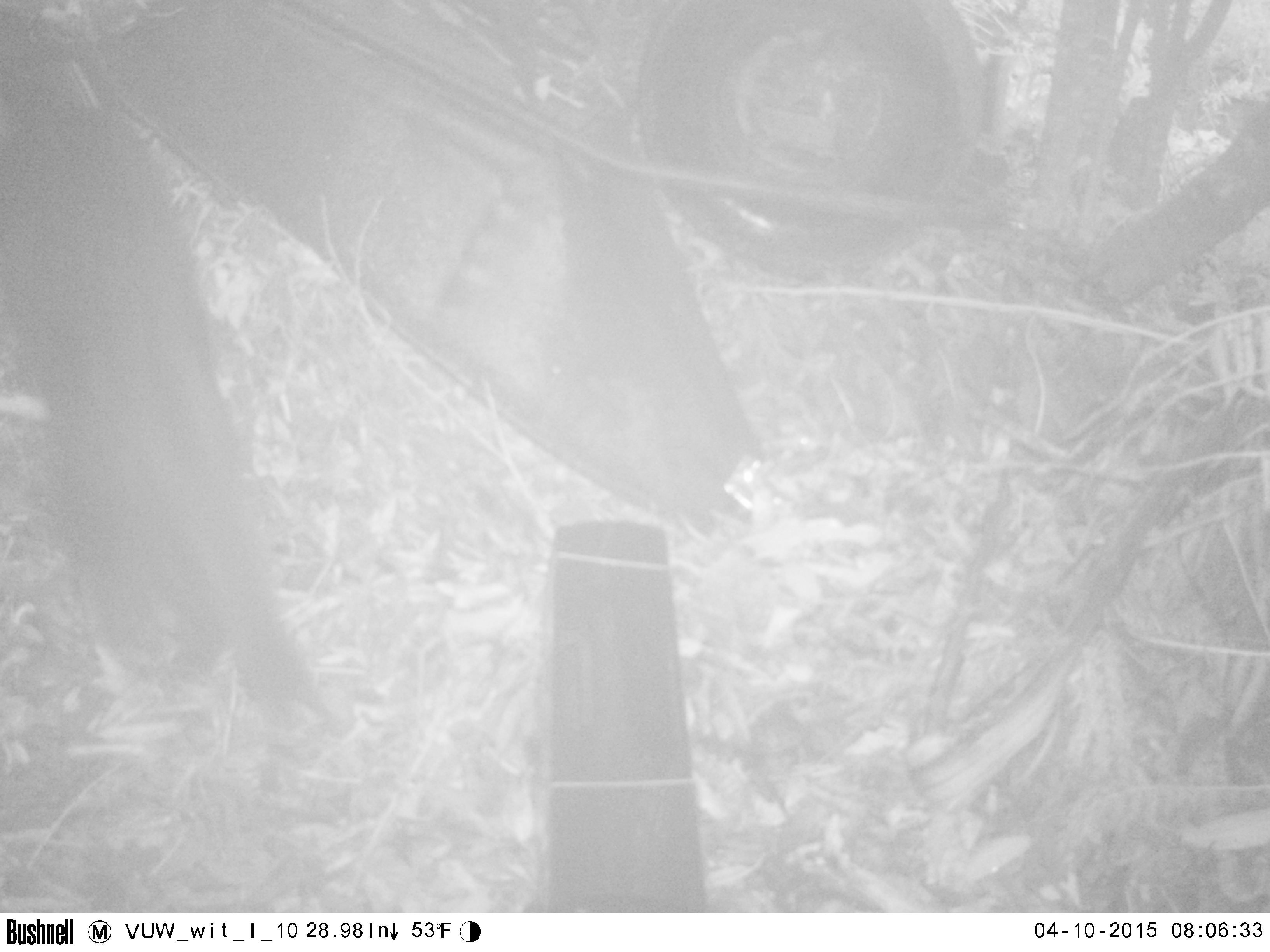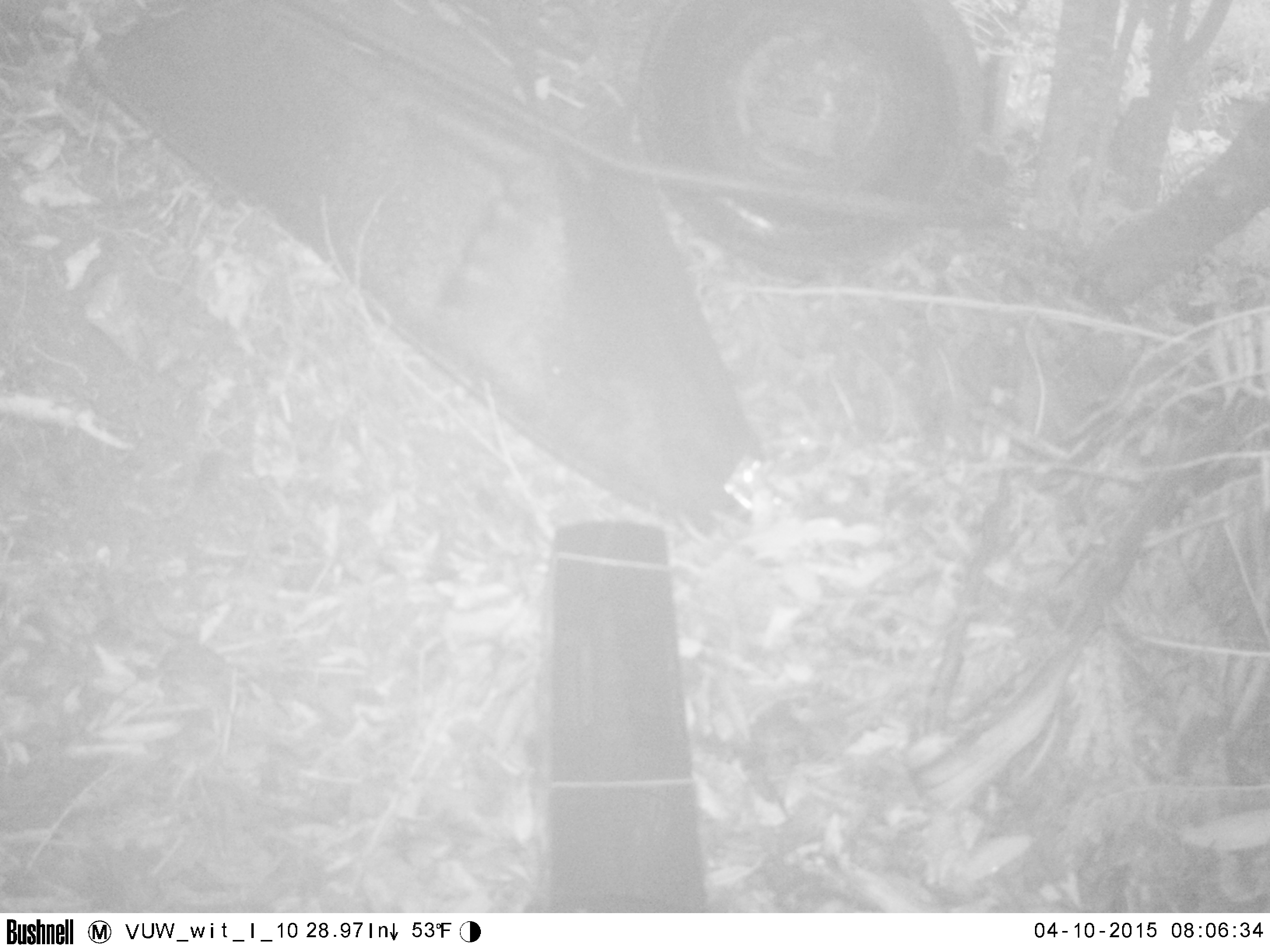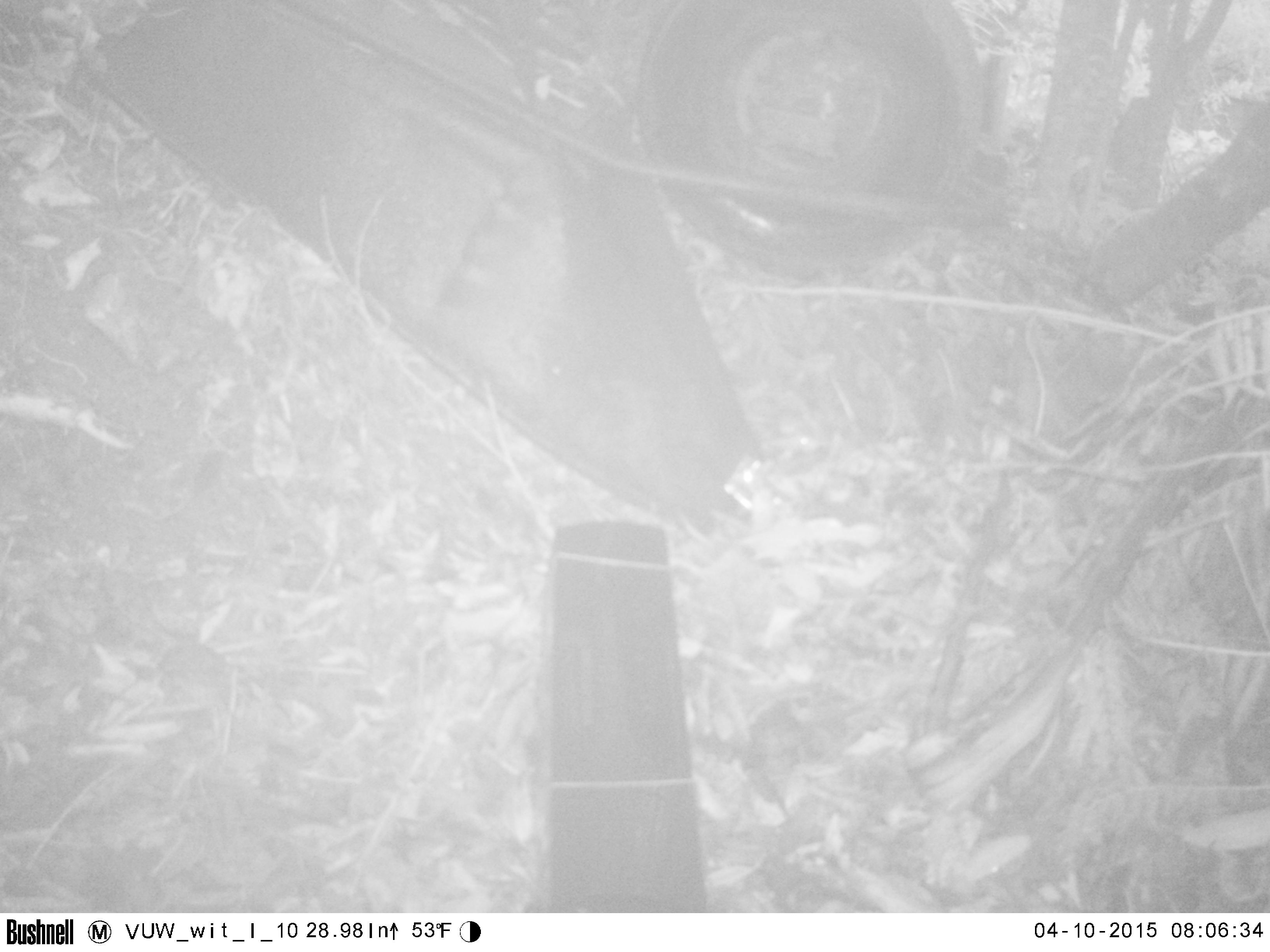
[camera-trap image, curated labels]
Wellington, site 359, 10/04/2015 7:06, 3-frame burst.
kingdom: Animalia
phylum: Chordata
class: Mammalia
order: Carnivora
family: Felidae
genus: Felis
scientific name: Felis catus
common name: cat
Cat (Felis catus).